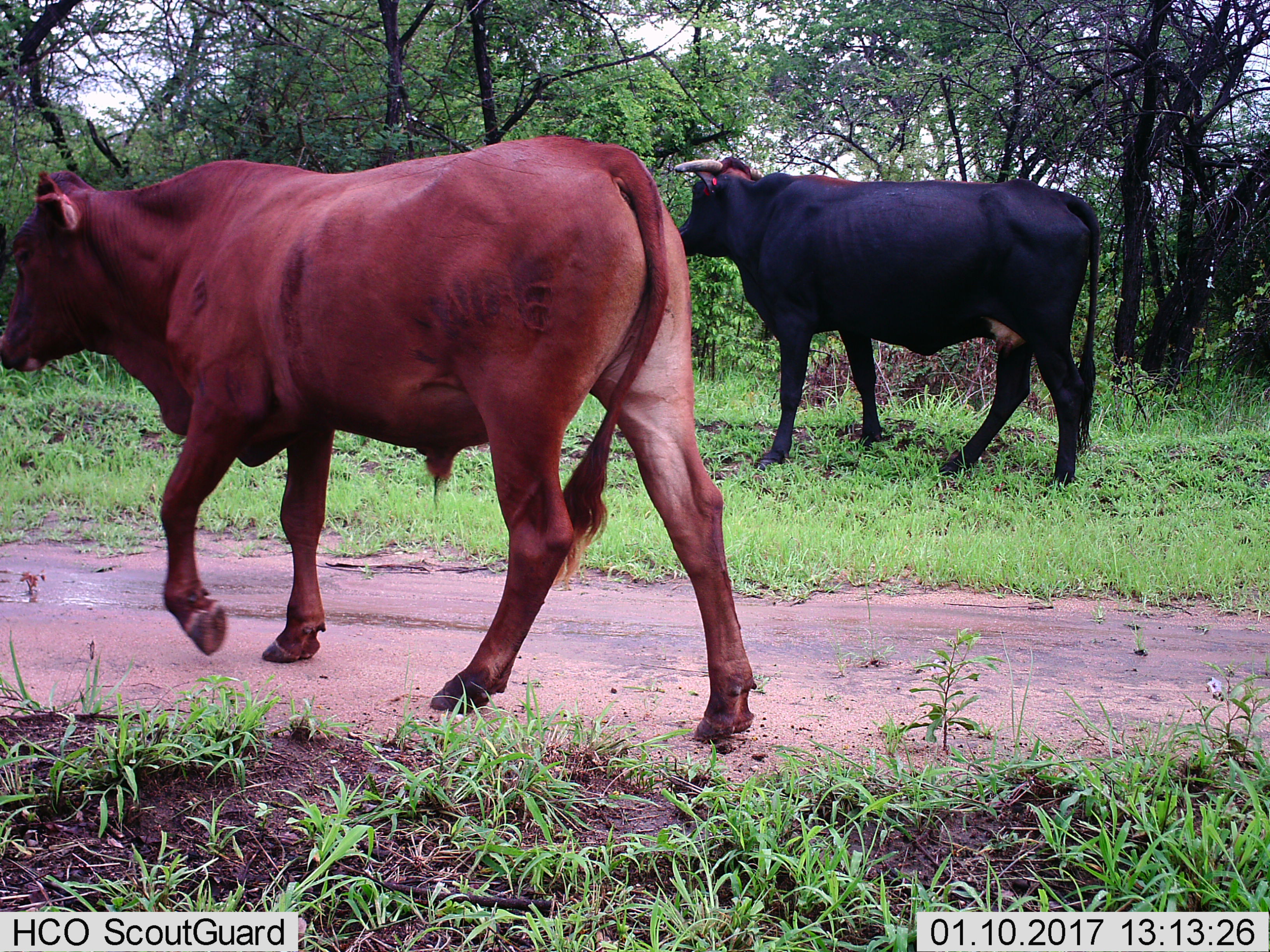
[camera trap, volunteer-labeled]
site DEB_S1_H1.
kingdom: Animalia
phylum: Chordata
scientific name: Vertebrata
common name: domestic animal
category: domesticanimal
Domesticanimal (domestic animal) (Vertebrata), count 2. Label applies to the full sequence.